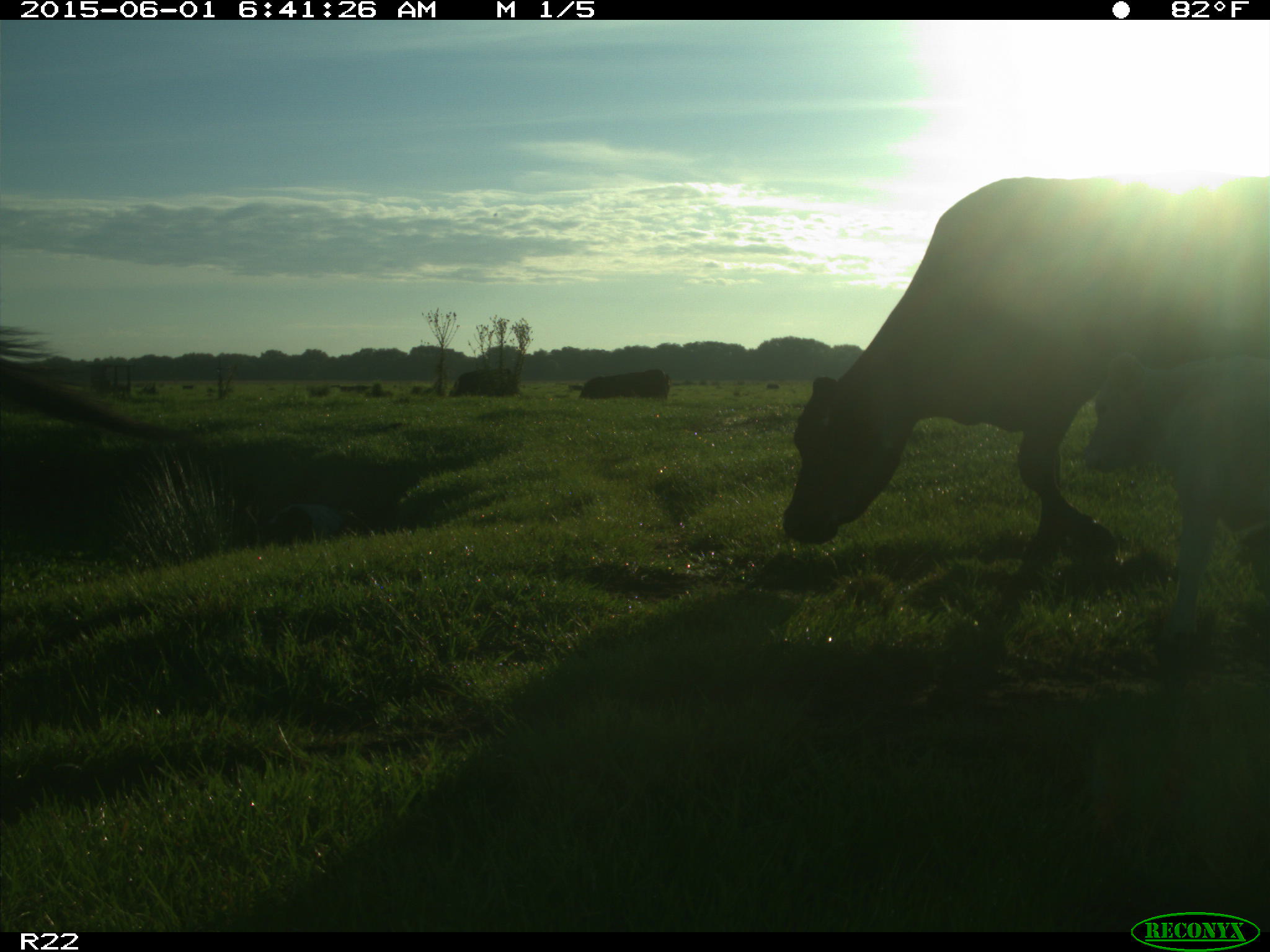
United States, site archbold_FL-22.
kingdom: Animalia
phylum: Chordata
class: Mammalia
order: Artiodactyla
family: Bovidae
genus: Bos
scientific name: Bos taurus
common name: domestic cow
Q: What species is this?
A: Bos taurus (domestic cow).